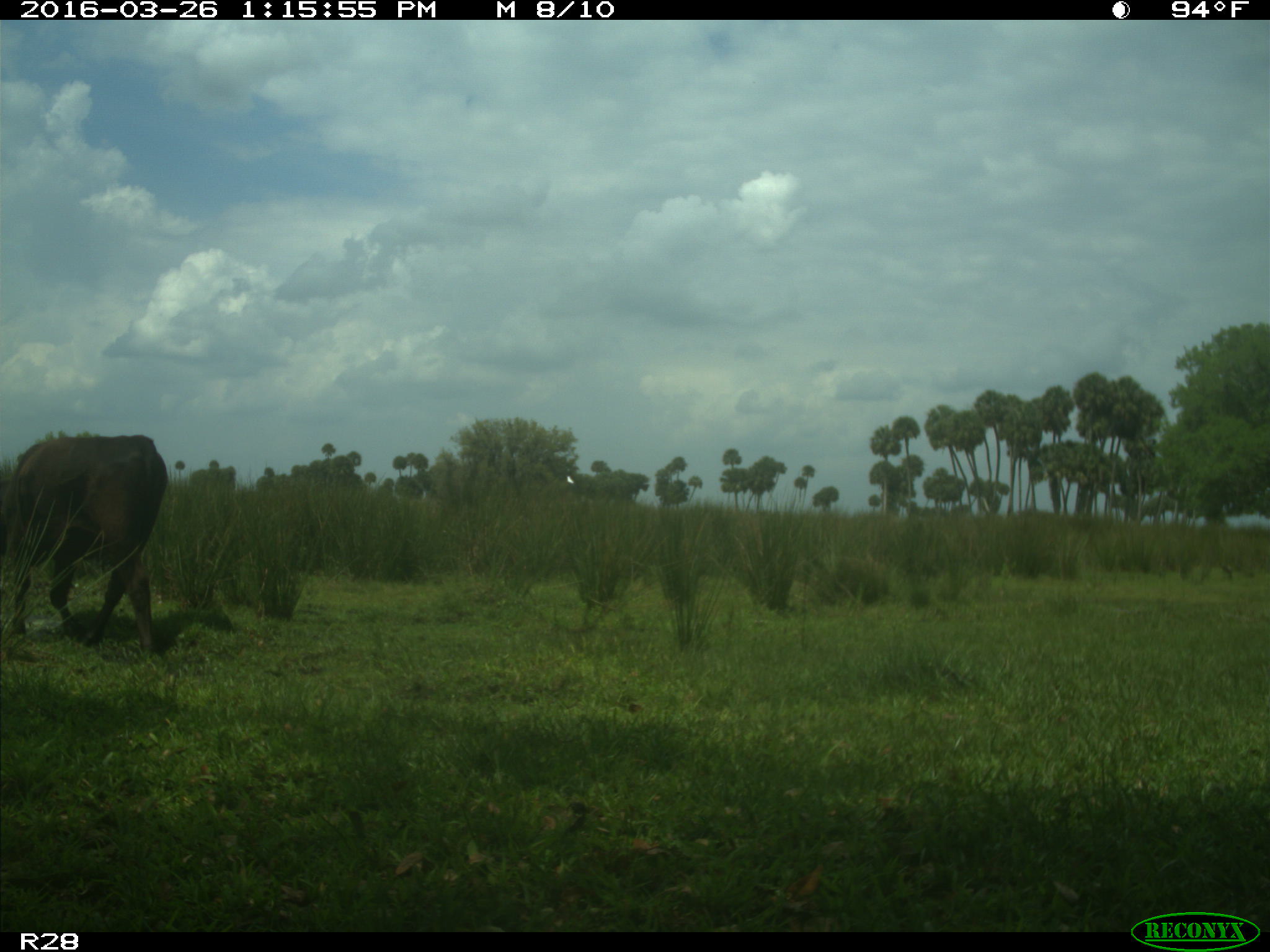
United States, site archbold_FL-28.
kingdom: Animalia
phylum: Chordata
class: Mammalia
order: Artiodactyla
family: Bovidae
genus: Bos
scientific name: Bos taurus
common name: domestic cow